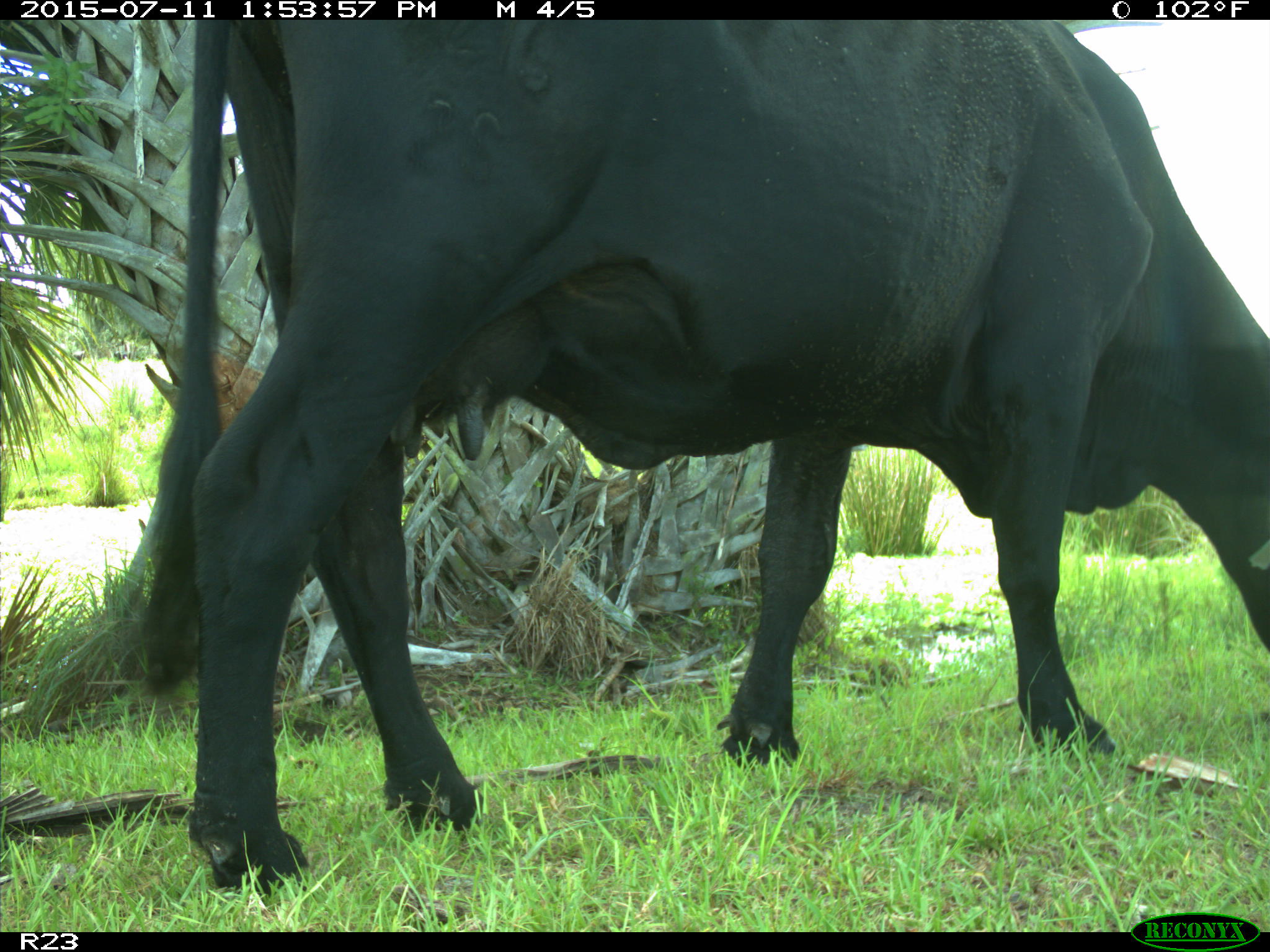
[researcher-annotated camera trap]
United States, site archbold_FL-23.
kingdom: Animalia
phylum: Chordata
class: Mammalia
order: Artiodactyla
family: Bovidae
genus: Bos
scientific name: Bos taurus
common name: domestic cow